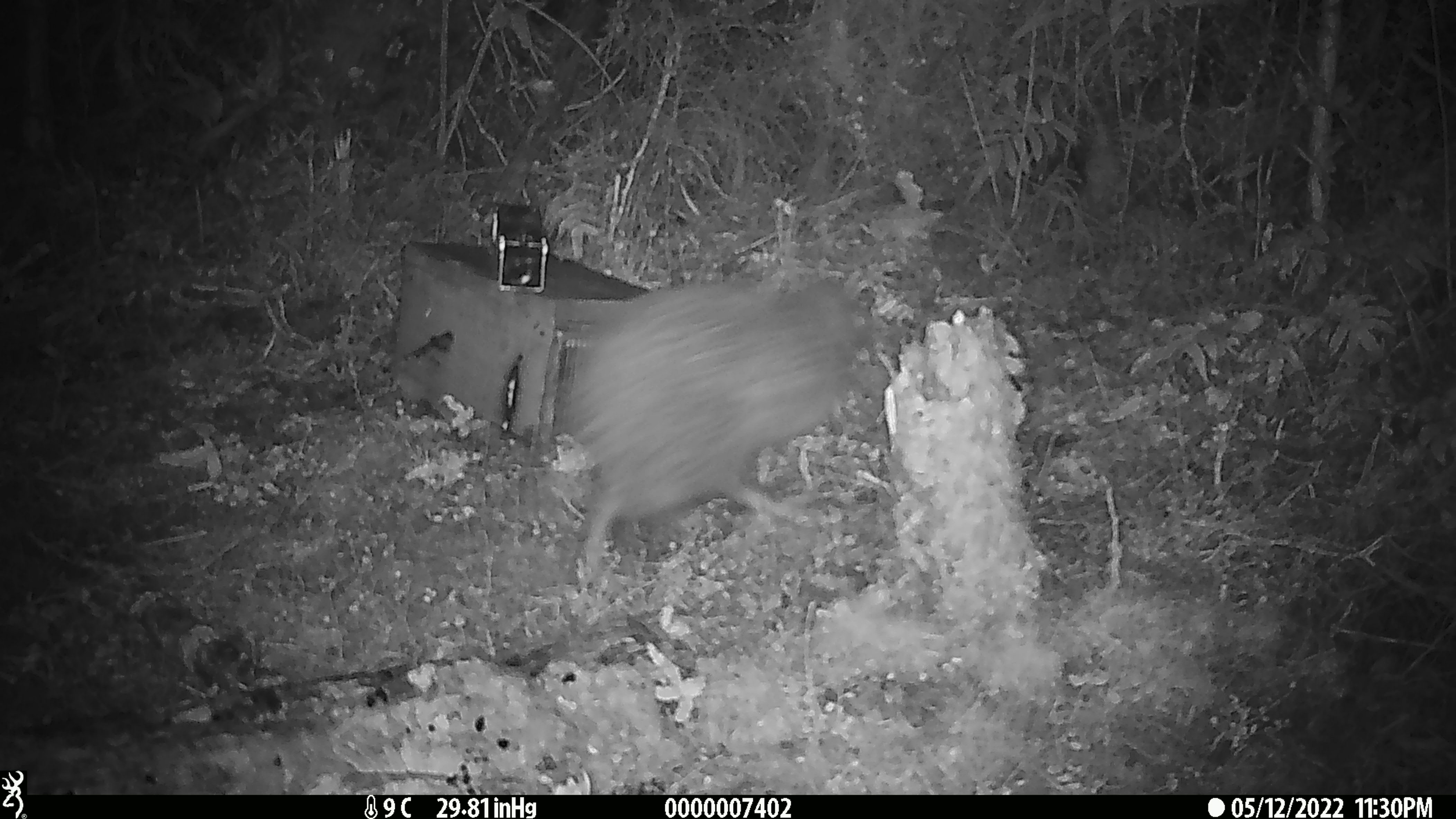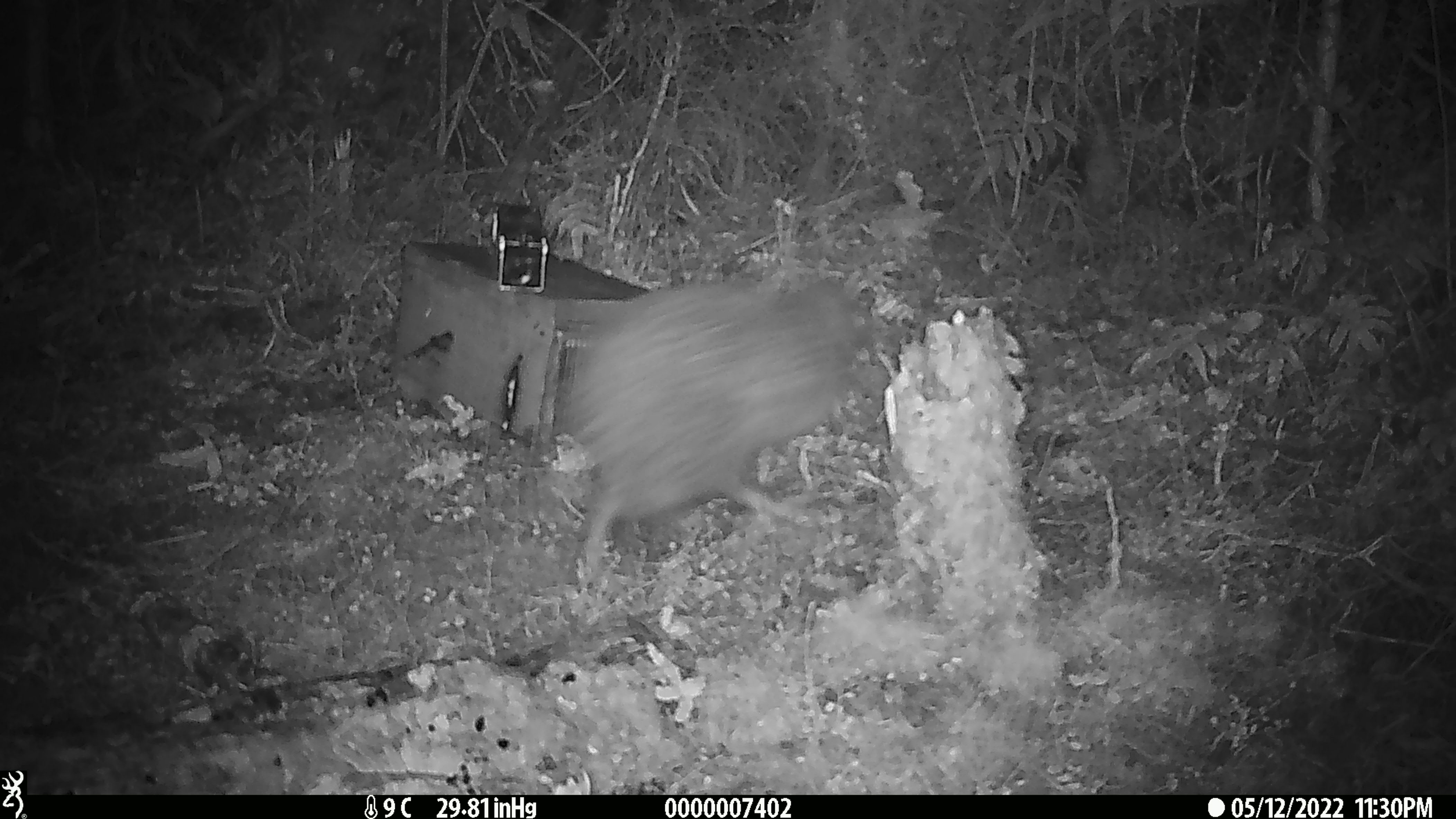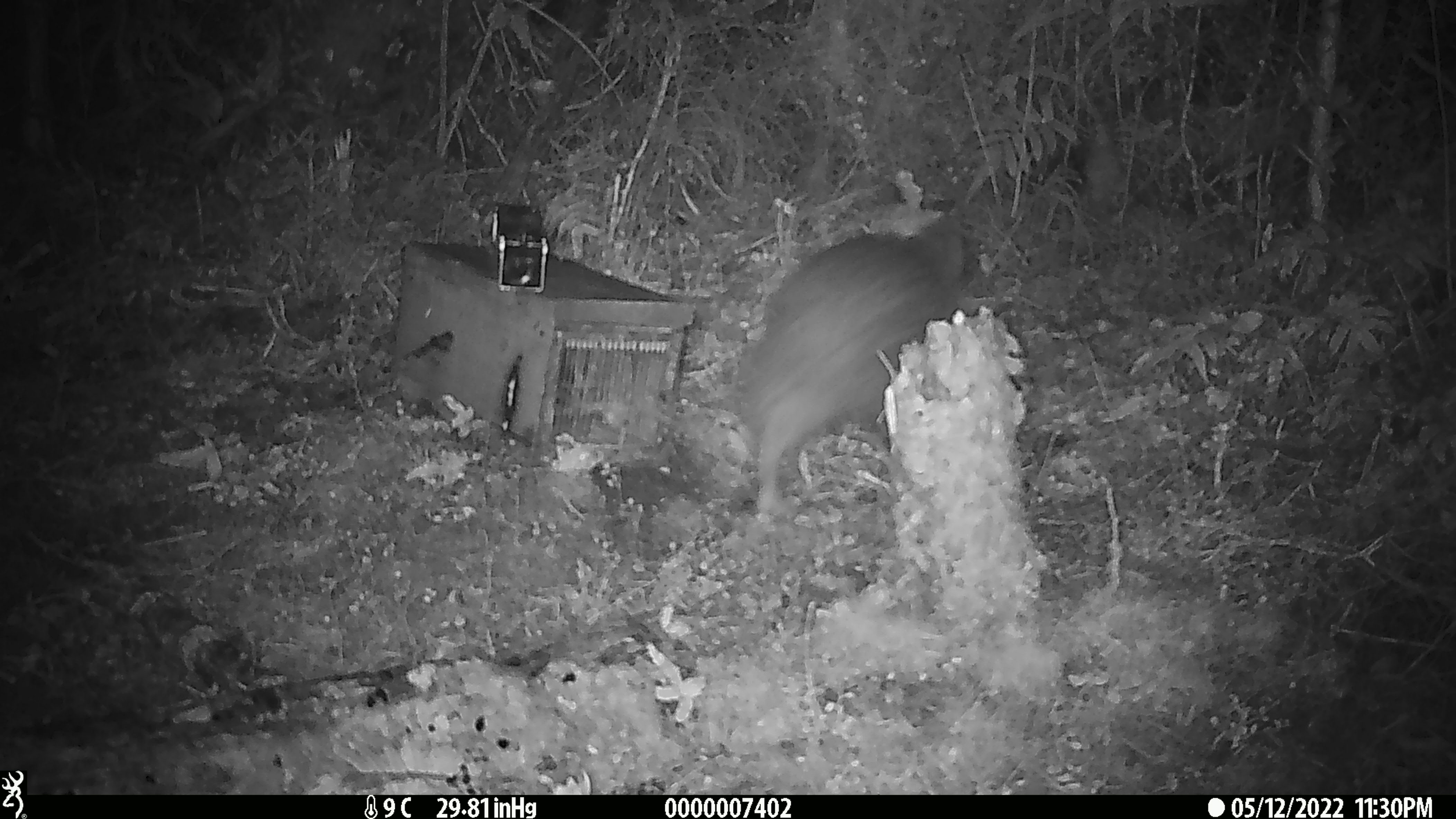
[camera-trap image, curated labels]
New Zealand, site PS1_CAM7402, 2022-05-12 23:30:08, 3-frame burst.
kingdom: Animalia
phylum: Chordata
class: Aves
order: Apterygiformes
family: Apterygidae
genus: Apteryx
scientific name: Apteryx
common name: kiwi